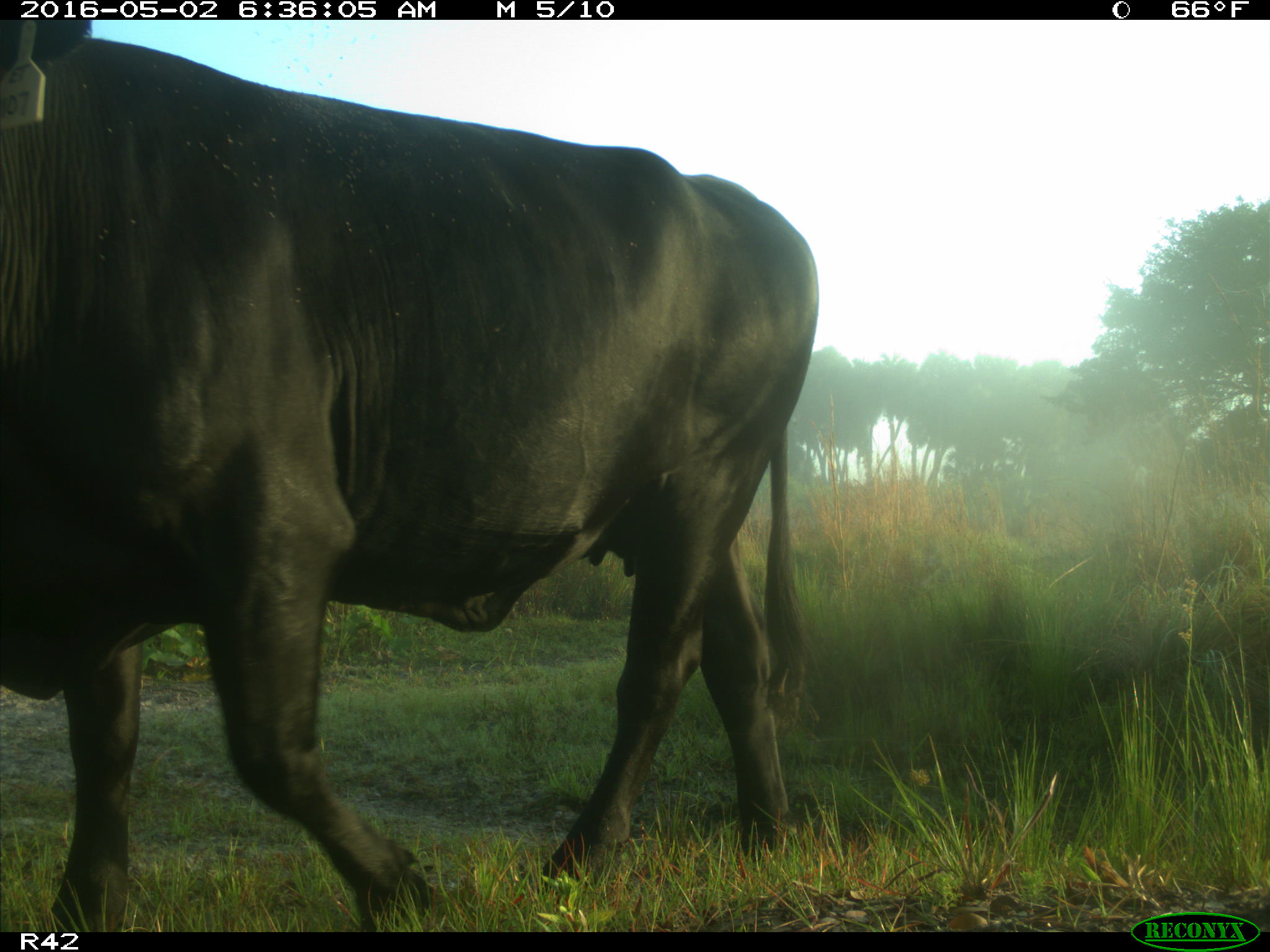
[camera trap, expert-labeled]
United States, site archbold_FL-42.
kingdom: Animalia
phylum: Chordata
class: Mammalia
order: Artiodactyla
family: Bovidae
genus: Bos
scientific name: Bos taurus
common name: domestic cow